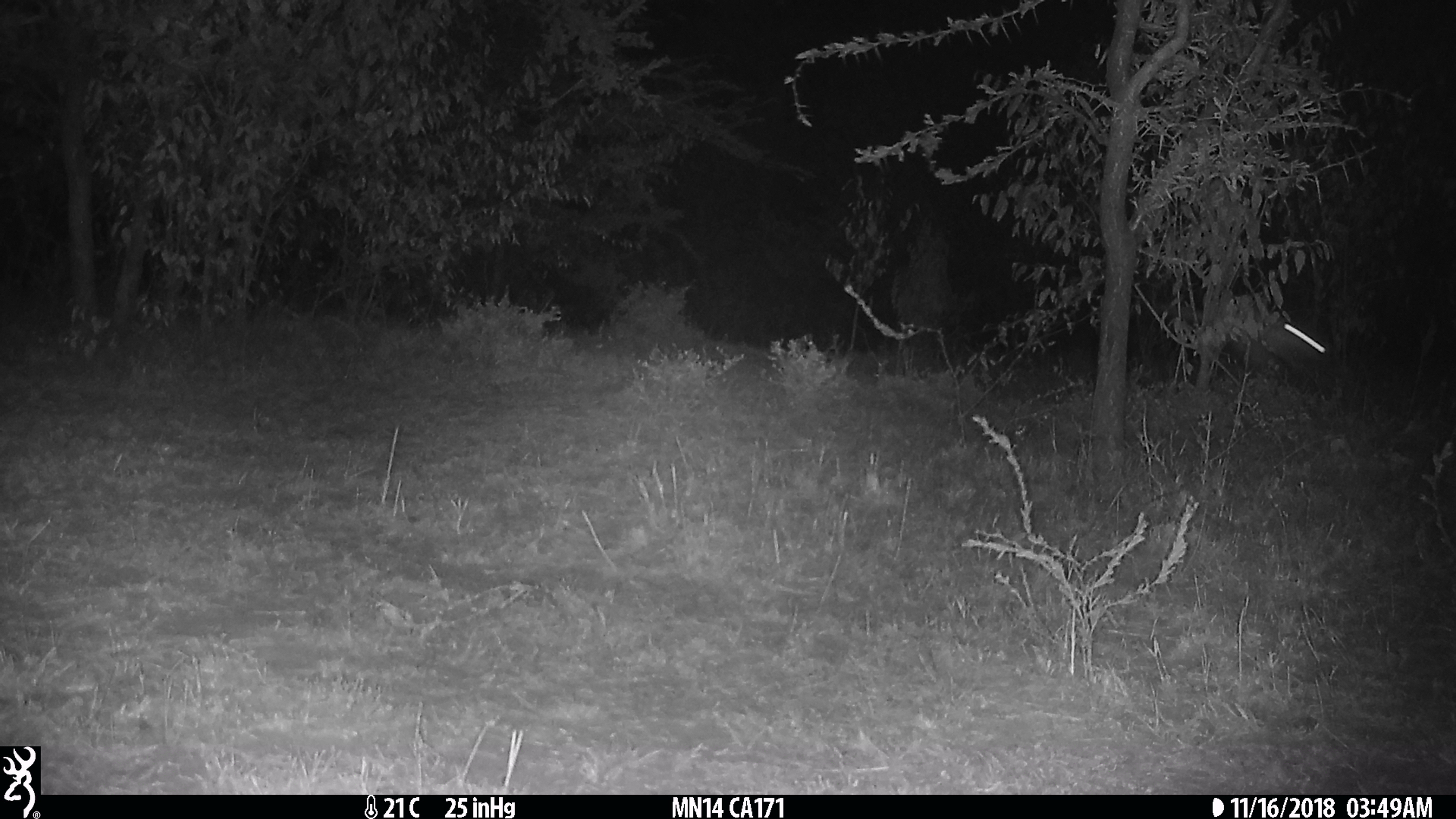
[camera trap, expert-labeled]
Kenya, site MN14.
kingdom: Animalia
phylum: Chordata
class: Mammalia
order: Rodentia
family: Pedetidae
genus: Pedetes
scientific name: Pedetes capensis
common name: springhare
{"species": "springhare (Pedetes capensis)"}